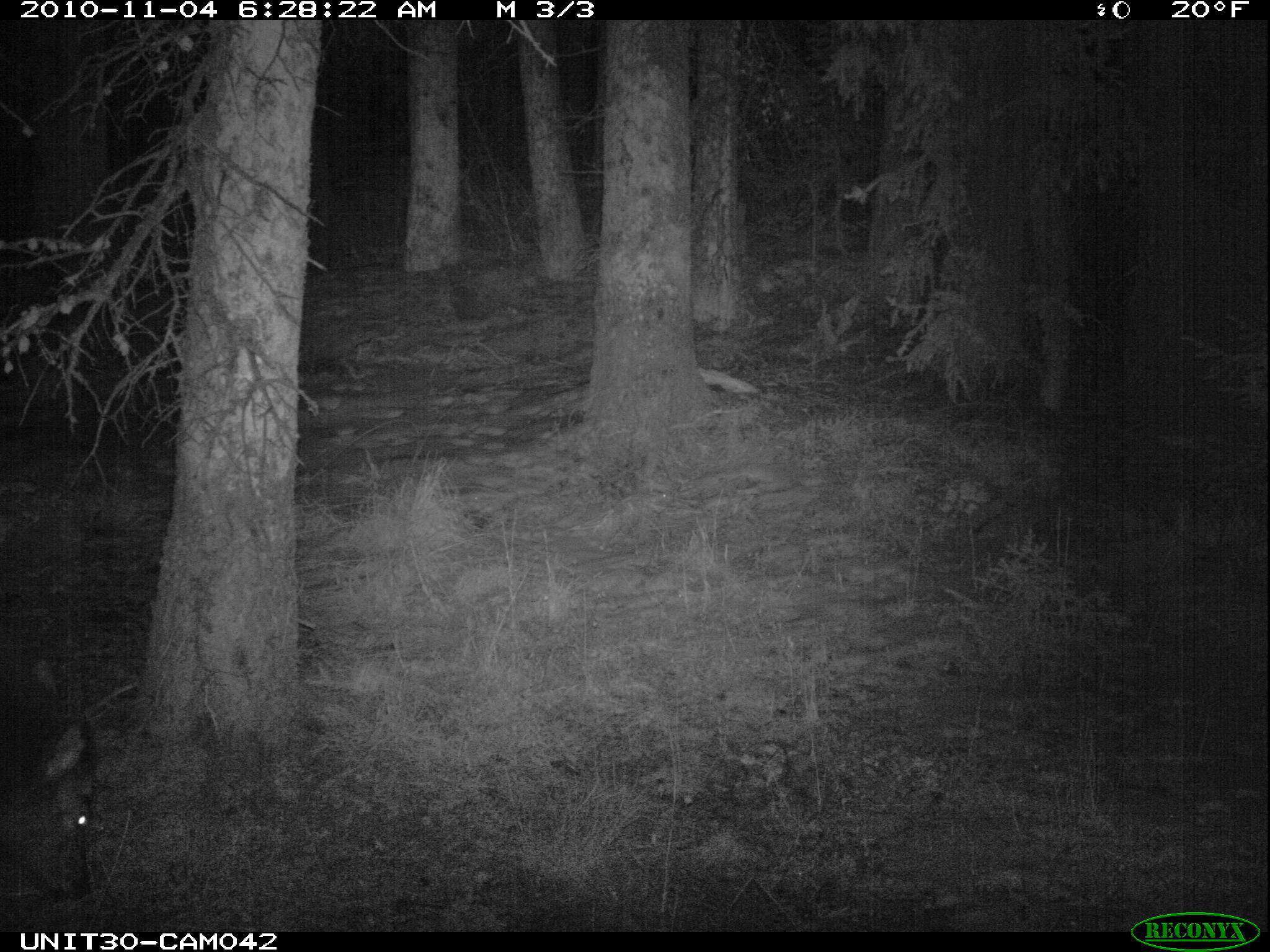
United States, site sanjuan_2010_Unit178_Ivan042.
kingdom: Animalia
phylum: Chordata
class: Mammalia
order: Artiodactyla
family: Cervidae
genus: Cervus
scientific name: Cervus elaphus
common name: red deer